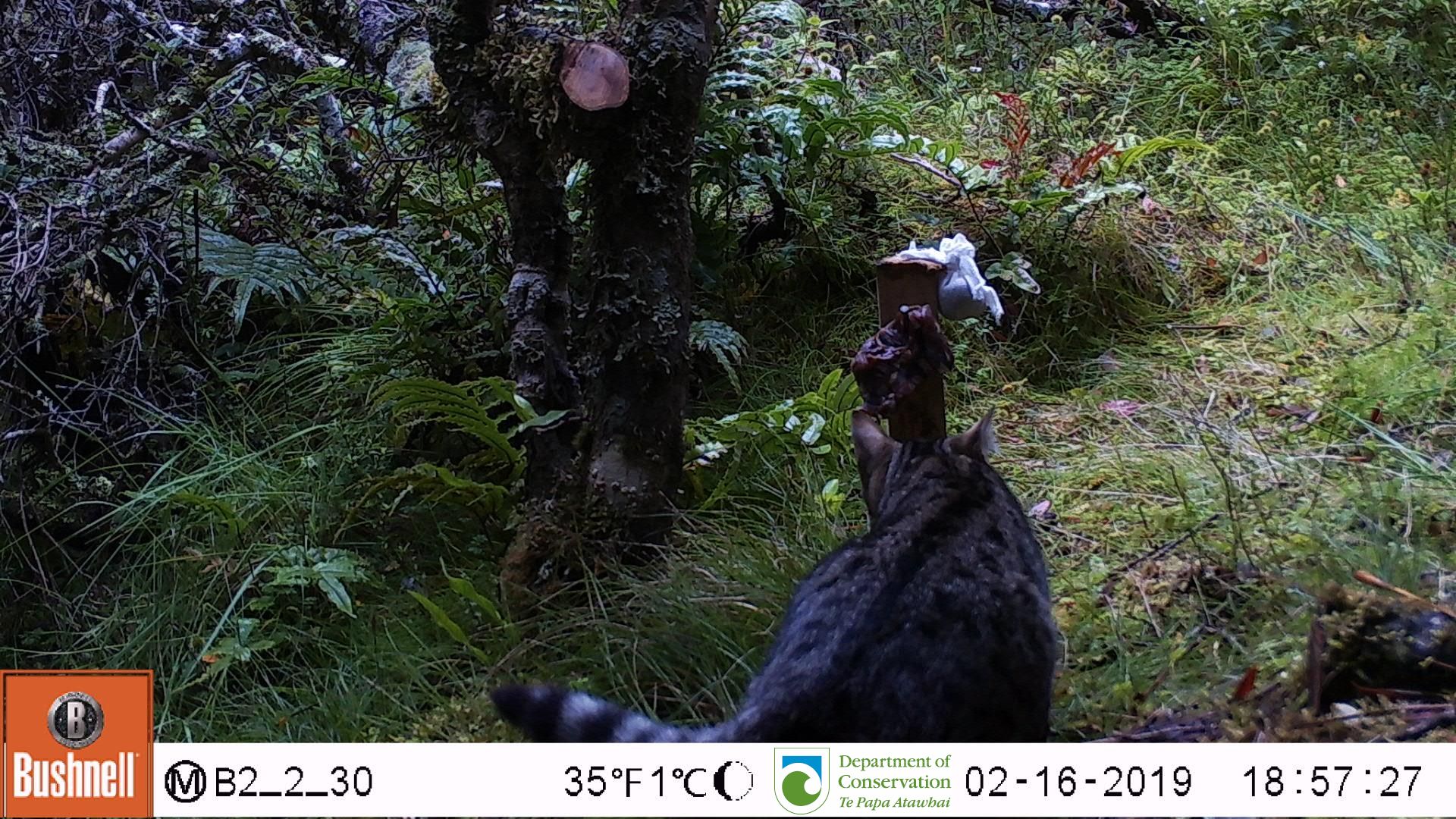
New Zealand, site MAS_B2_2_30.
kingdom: Animalia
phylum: Chordata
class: Mammalia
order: Carnivora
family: Felidae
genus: Felis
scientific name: Felis catus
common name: domestic cat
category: cat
Cat (domestic cat) (Felis catus).